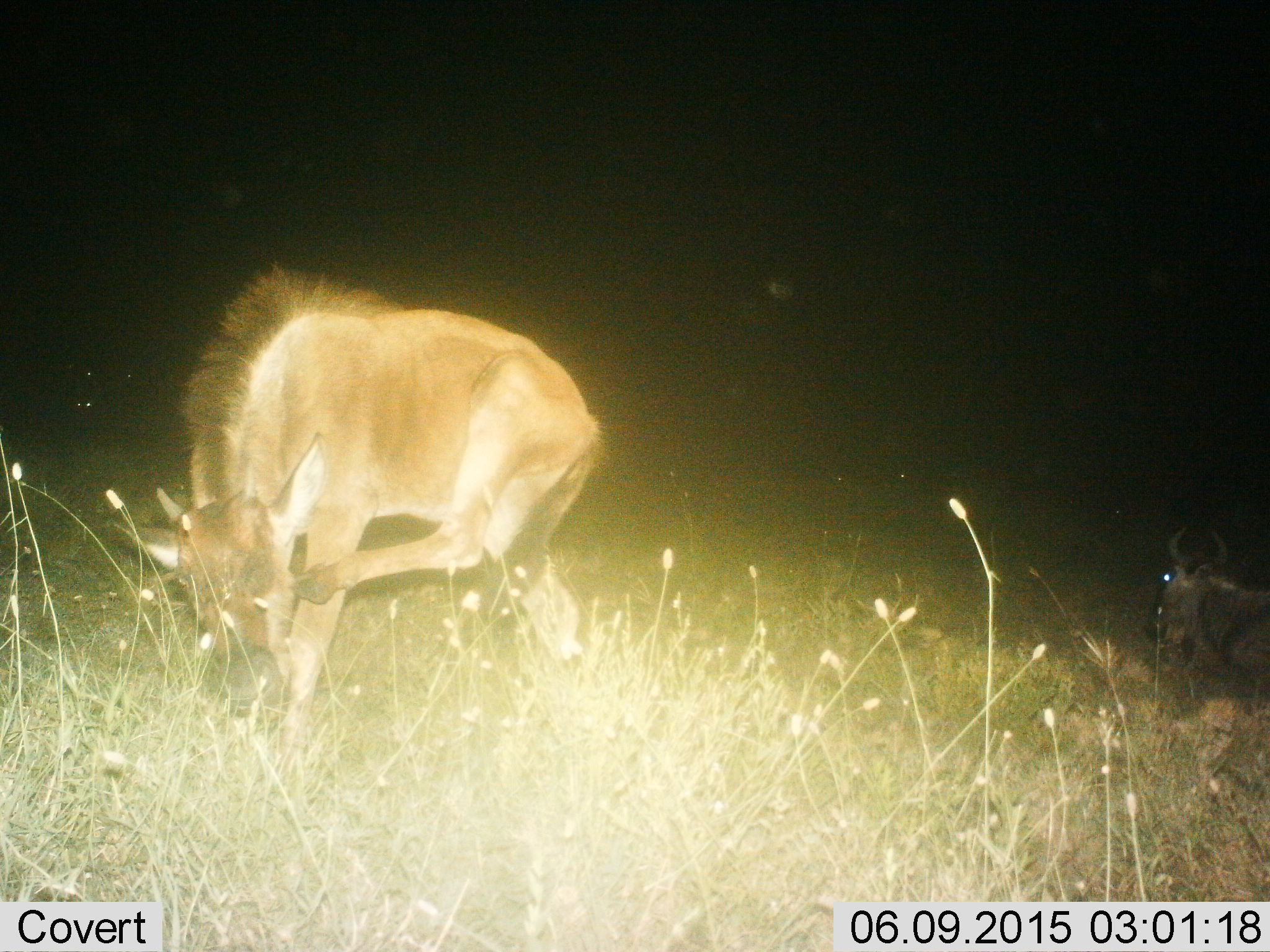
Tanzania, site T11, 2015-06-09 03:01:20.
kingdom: Animalia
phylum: Chordata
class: Mammalia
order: Artiodactyla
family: Bovidae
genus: Connochaetes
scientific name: Connochaetes taurinus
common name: blue wildebeest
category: wildebeest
Wildebeest (blue wildebeest) (Connochaetes taurinus), count 2. Behavior (volunteer vote fractions): standing 73%, resting 73%, moving 27%, interacting 9%. Young present (vote fraction): 45%. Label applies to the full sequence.